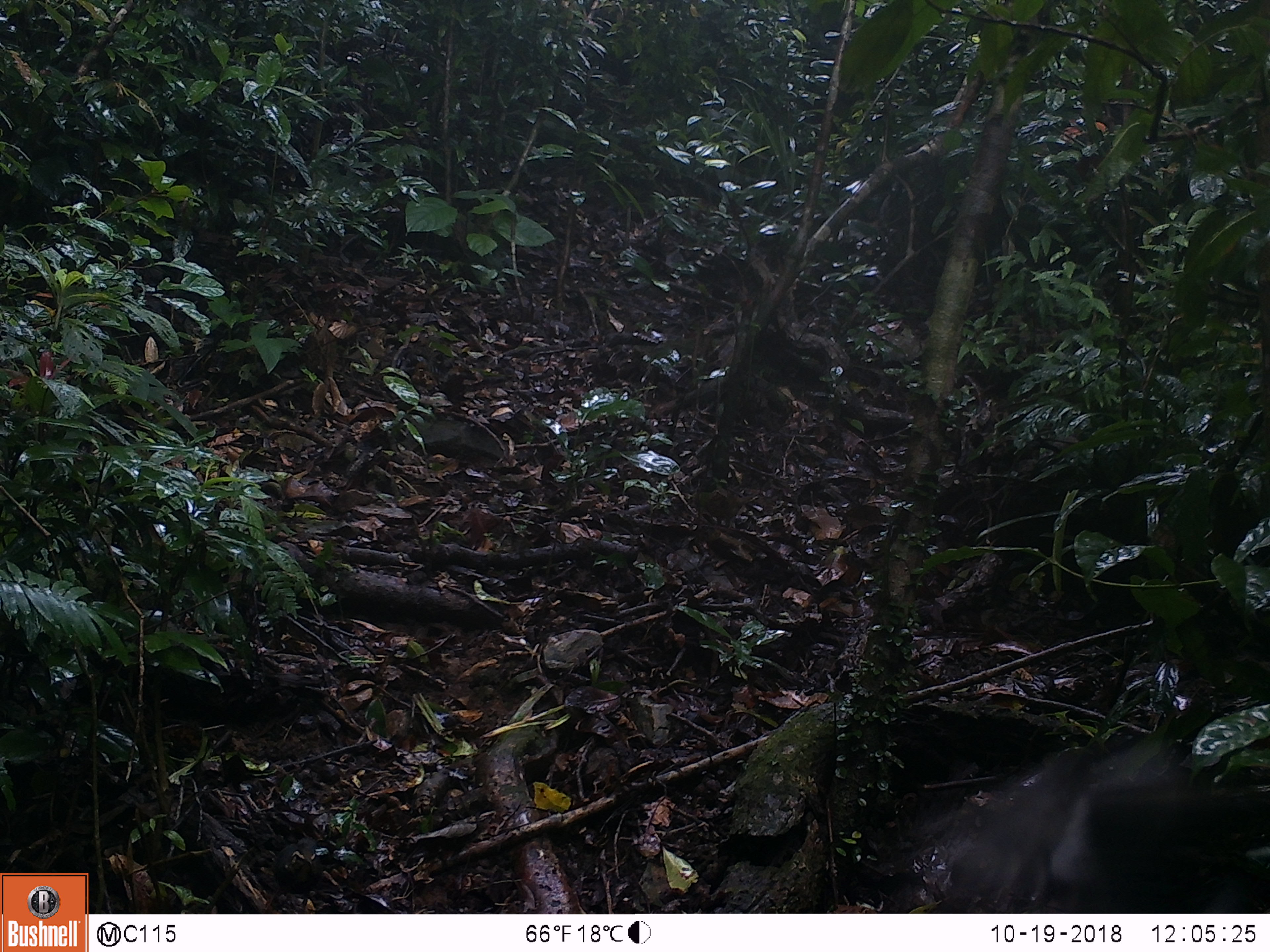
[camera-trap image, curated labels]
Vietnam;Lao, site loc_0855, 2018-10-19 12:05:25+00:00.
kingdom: Animalia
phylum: Chordata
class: Mammalia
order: Rodentia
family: Sciuridae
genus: Dremomys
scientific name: Dremomys rufigenis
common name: red-cheeked squirrel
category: red cheeked squirrel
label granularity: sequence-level